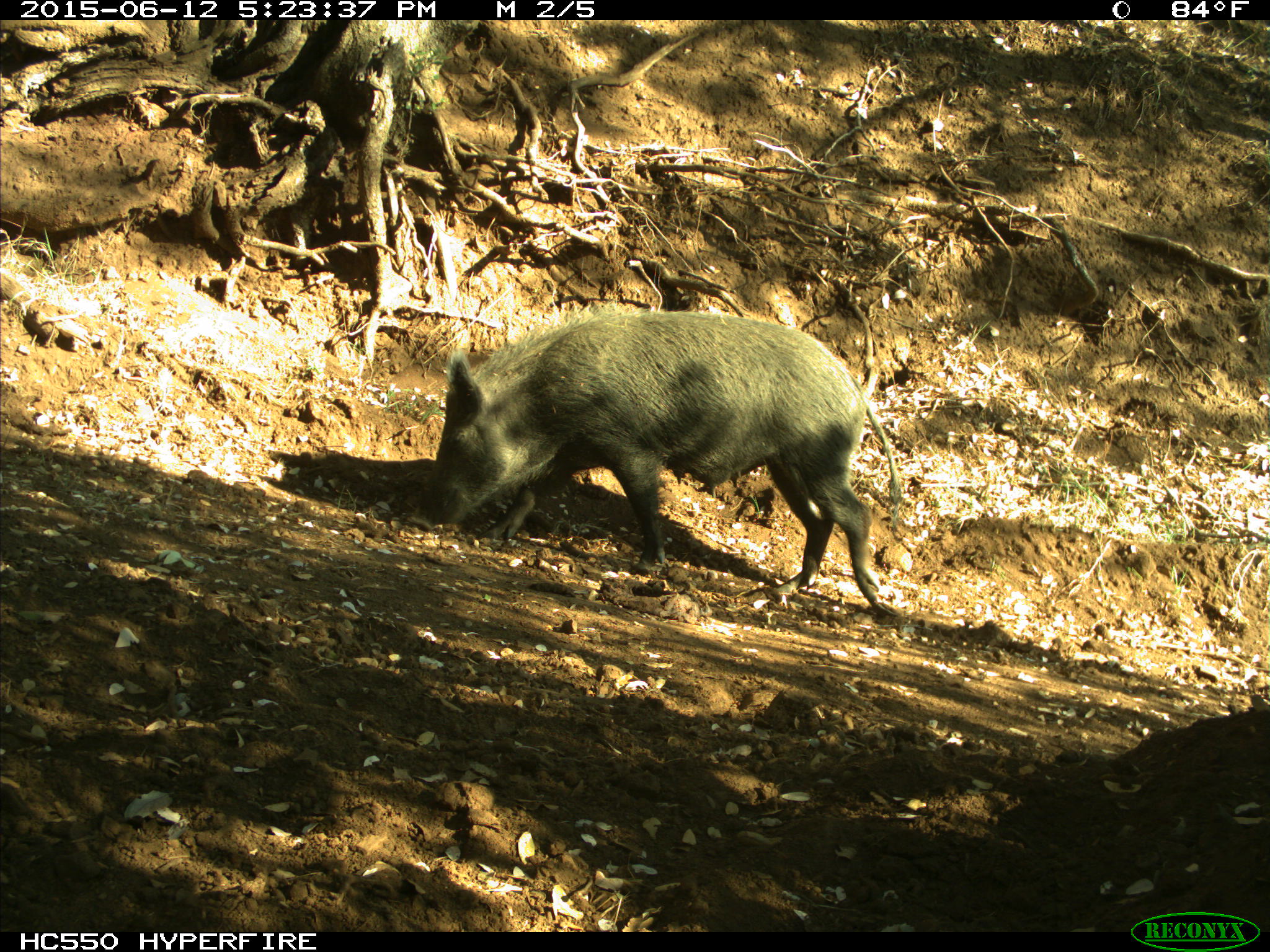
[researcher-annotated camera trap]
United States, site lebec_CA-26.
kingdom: Animalia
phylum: Chordata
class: Mammalia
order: Artiodactyla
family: Suidae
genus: Sus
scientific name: Sus scrofa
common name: wild boar